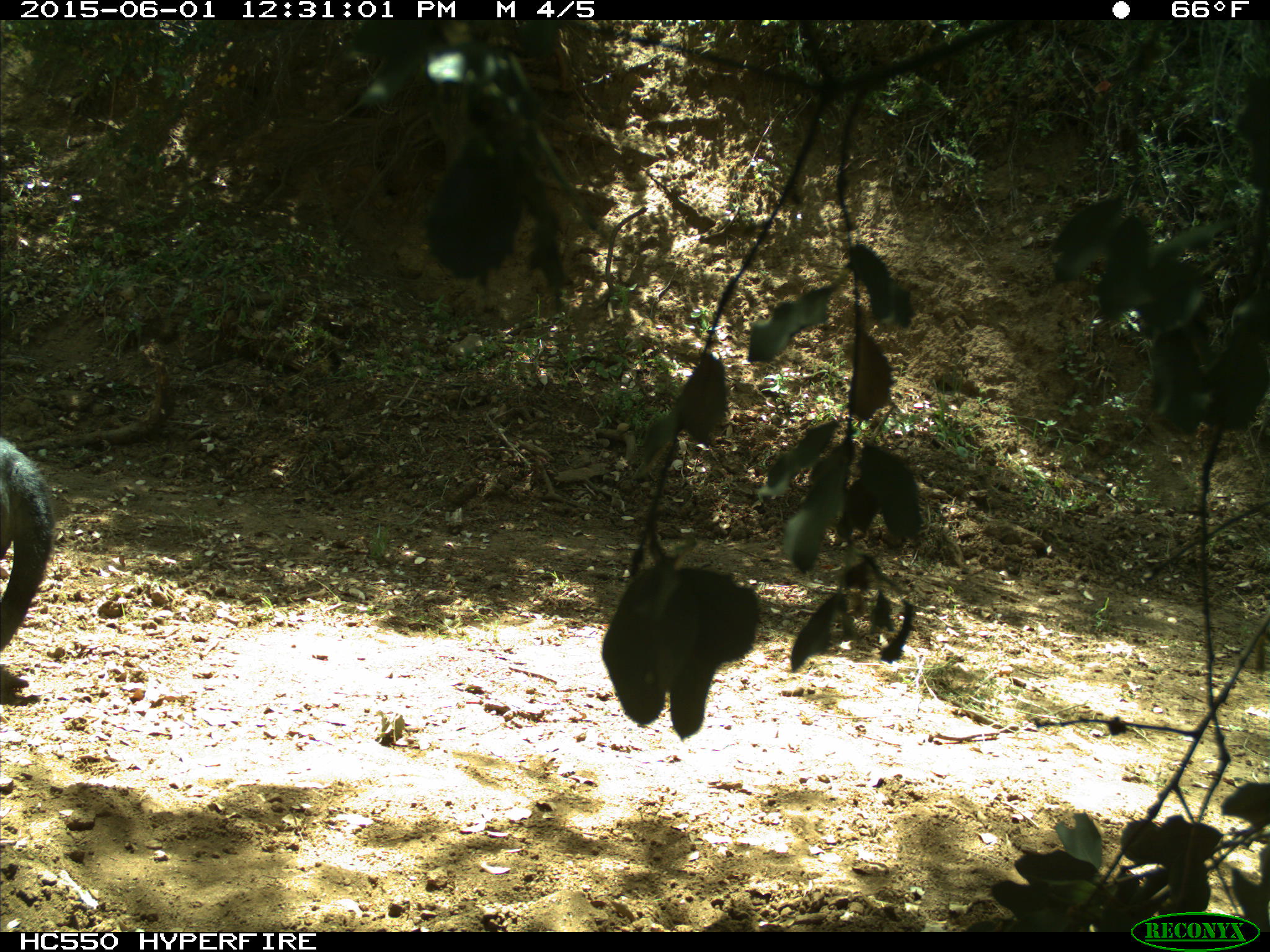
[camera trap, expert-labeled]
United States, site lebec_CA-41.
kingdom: Animalia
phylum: Chordata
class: Mammalia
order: Artiodactyla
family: Bovidae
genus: Bos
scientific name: Bos taurus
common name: domestic cow